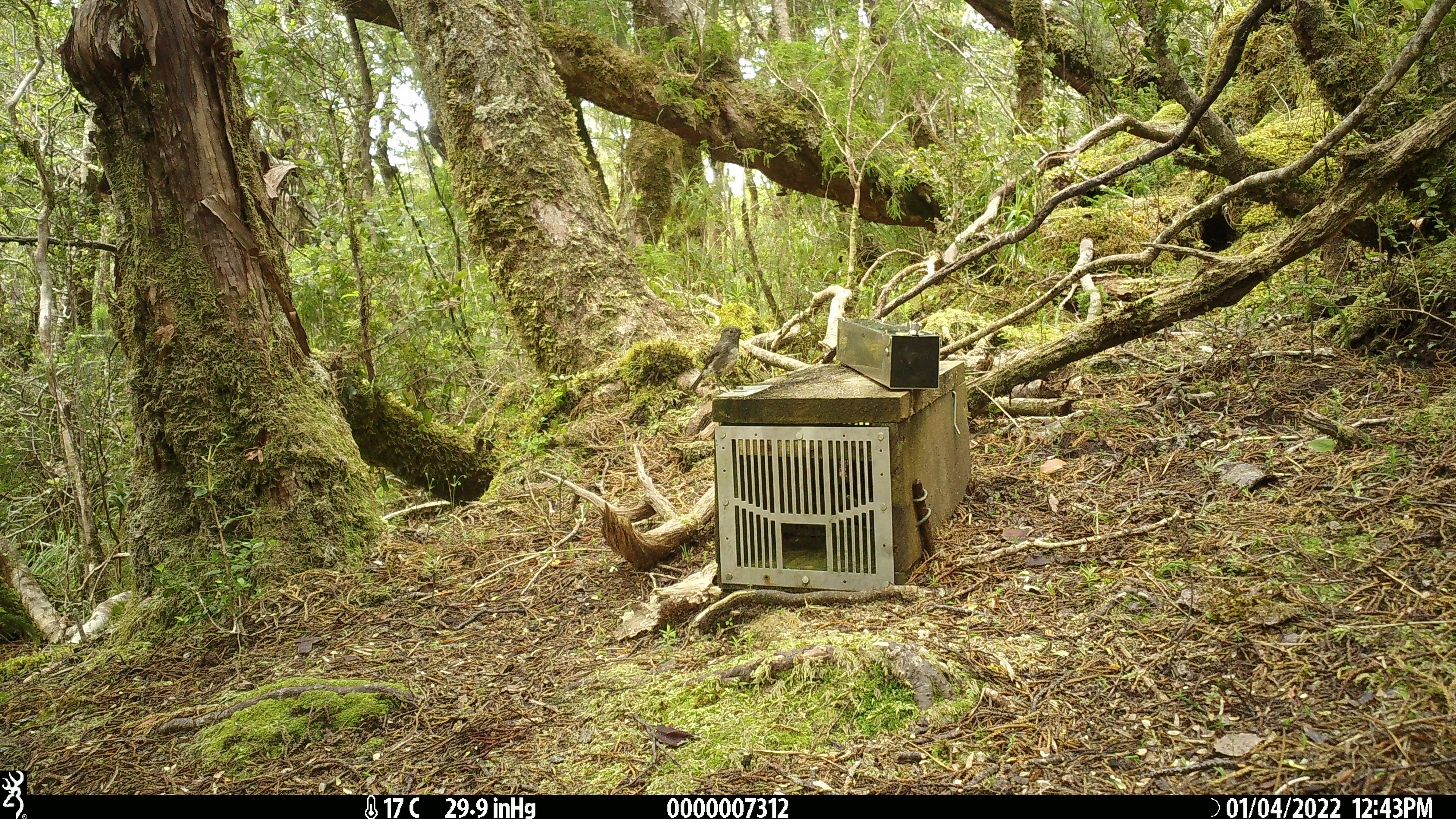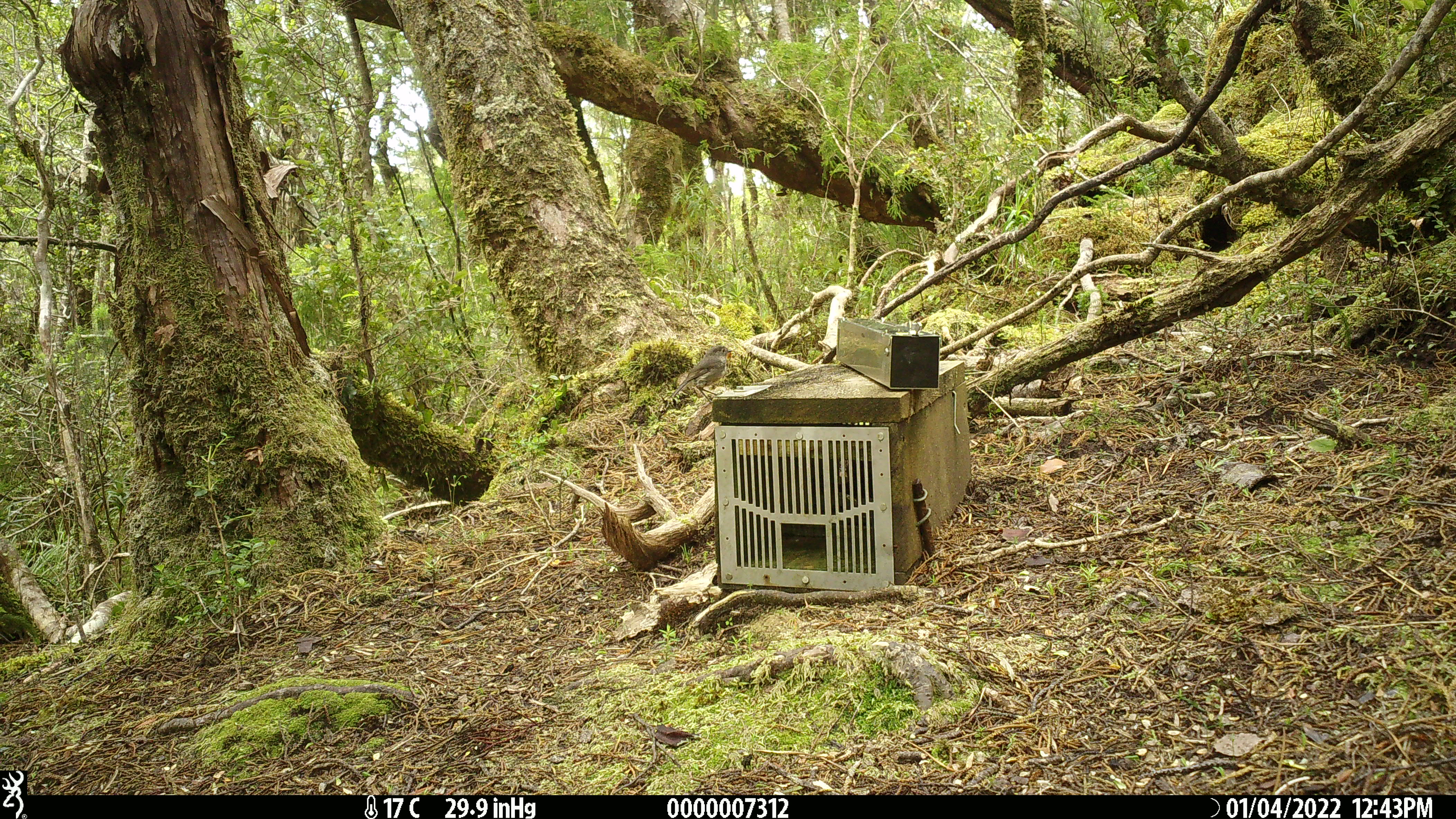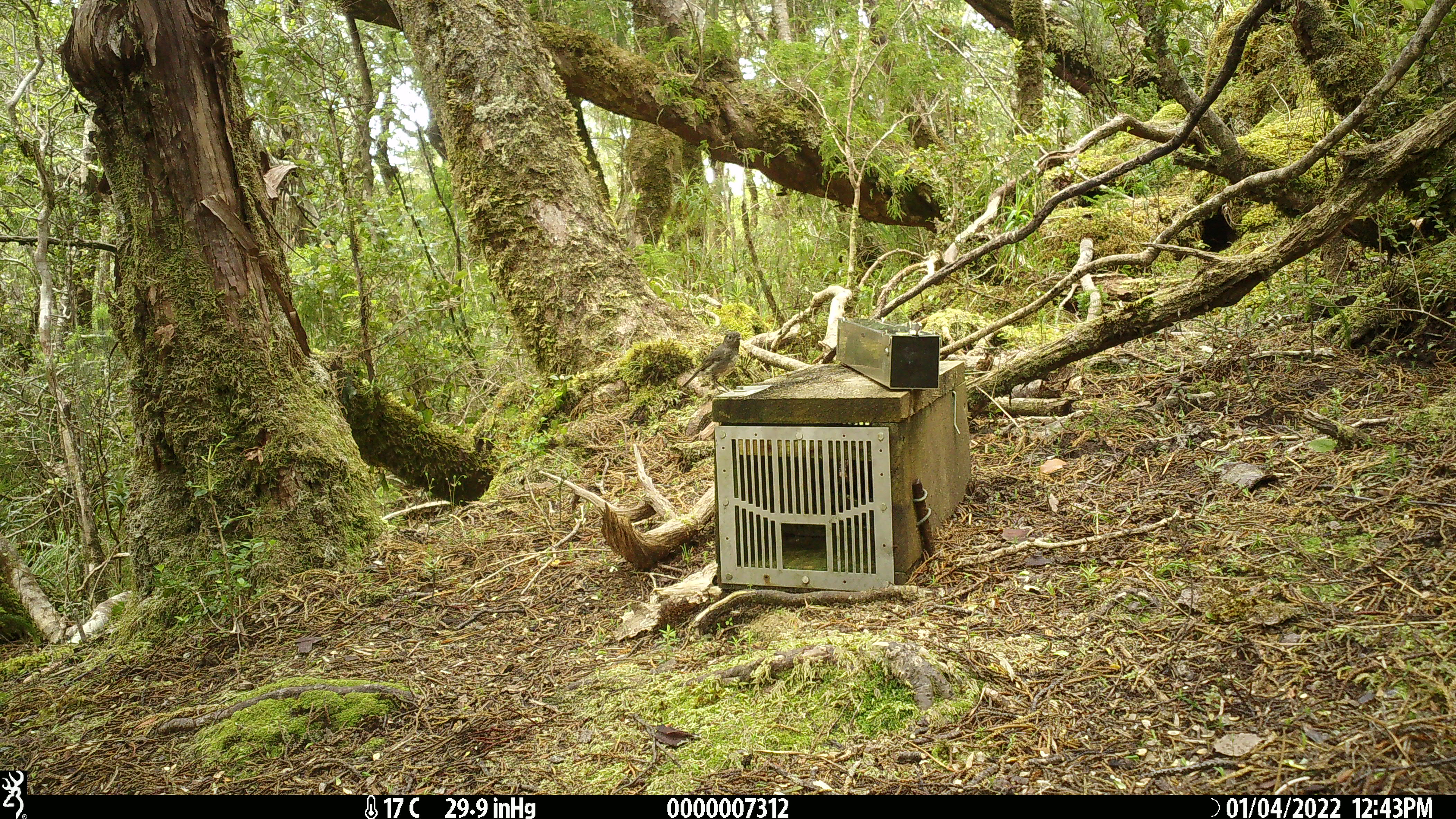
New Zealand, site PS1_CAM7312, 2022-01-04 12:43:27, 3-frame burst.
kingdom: Animalia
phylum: Chordata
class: Aves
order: Passeriformes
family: Petroicidae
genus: Petroica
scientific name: Petroica australis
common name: new zealand robin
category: robin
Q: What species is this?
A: Robin (new zealand robin) (Petroica australis).